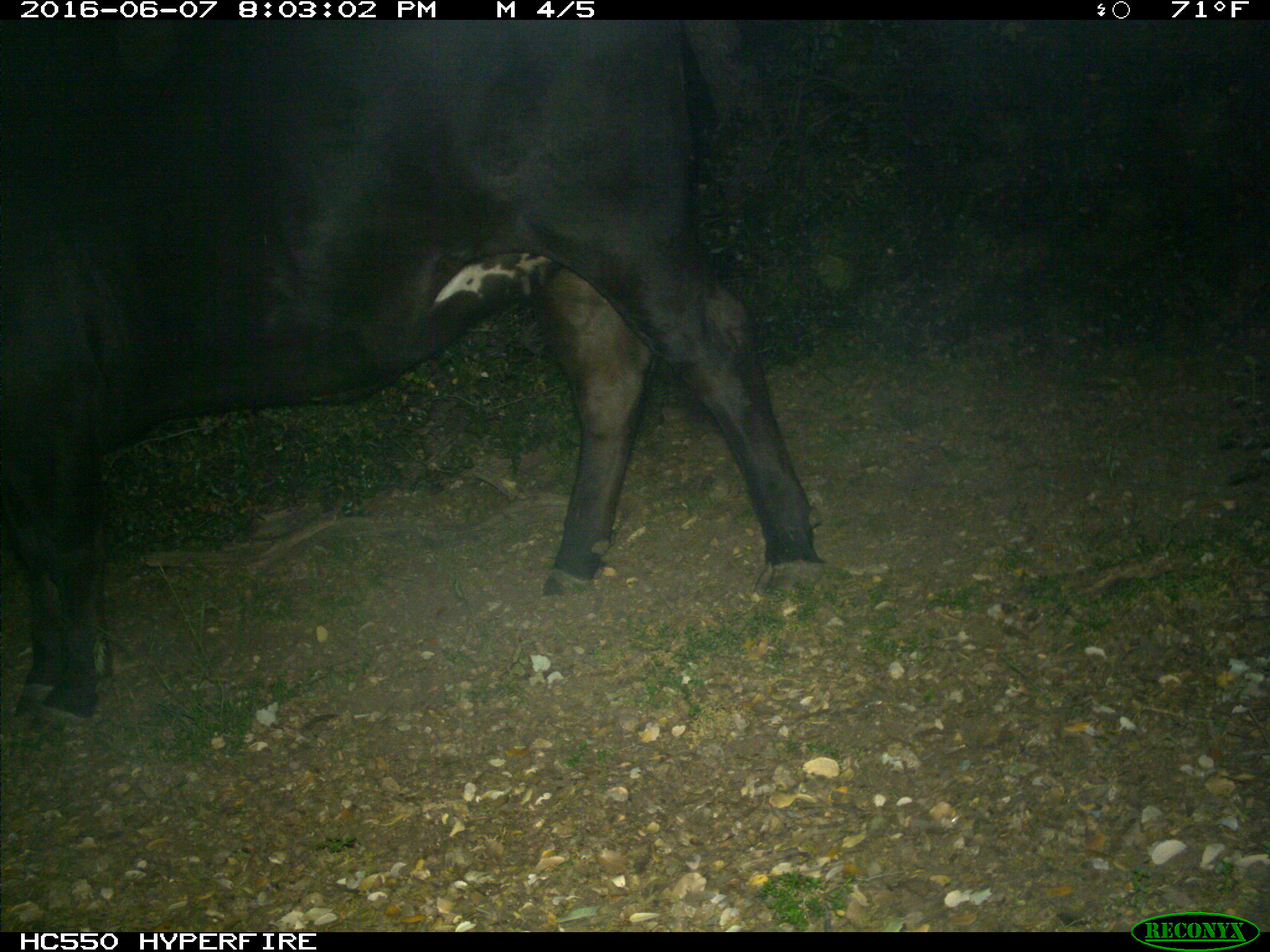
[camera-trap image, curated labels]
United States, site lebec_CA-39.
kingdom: Animalia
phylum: Chordata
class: Mammalia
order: Artiodactyla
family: Bovidae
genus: Bos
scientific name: Bos taurus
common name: domestic cow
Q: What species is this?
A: Bos taurus (domestic cow).